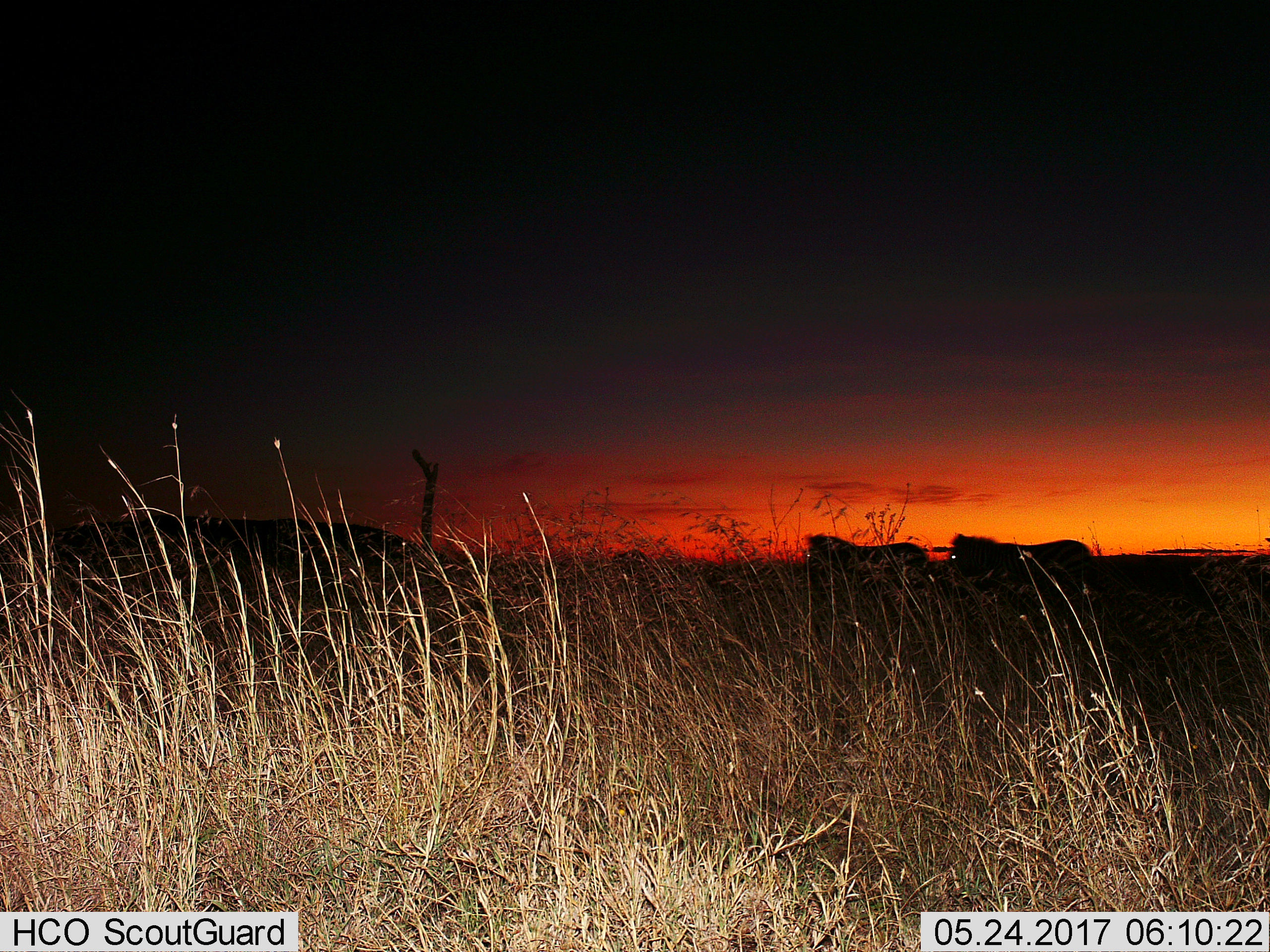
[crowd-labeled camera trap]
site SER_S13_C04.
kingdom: Animalia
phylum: Chordata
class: Mammalia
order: Carnivora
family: Felidae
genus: Panthera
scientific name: Panthera leo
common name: lion male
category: lionmale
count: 2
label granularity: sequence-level